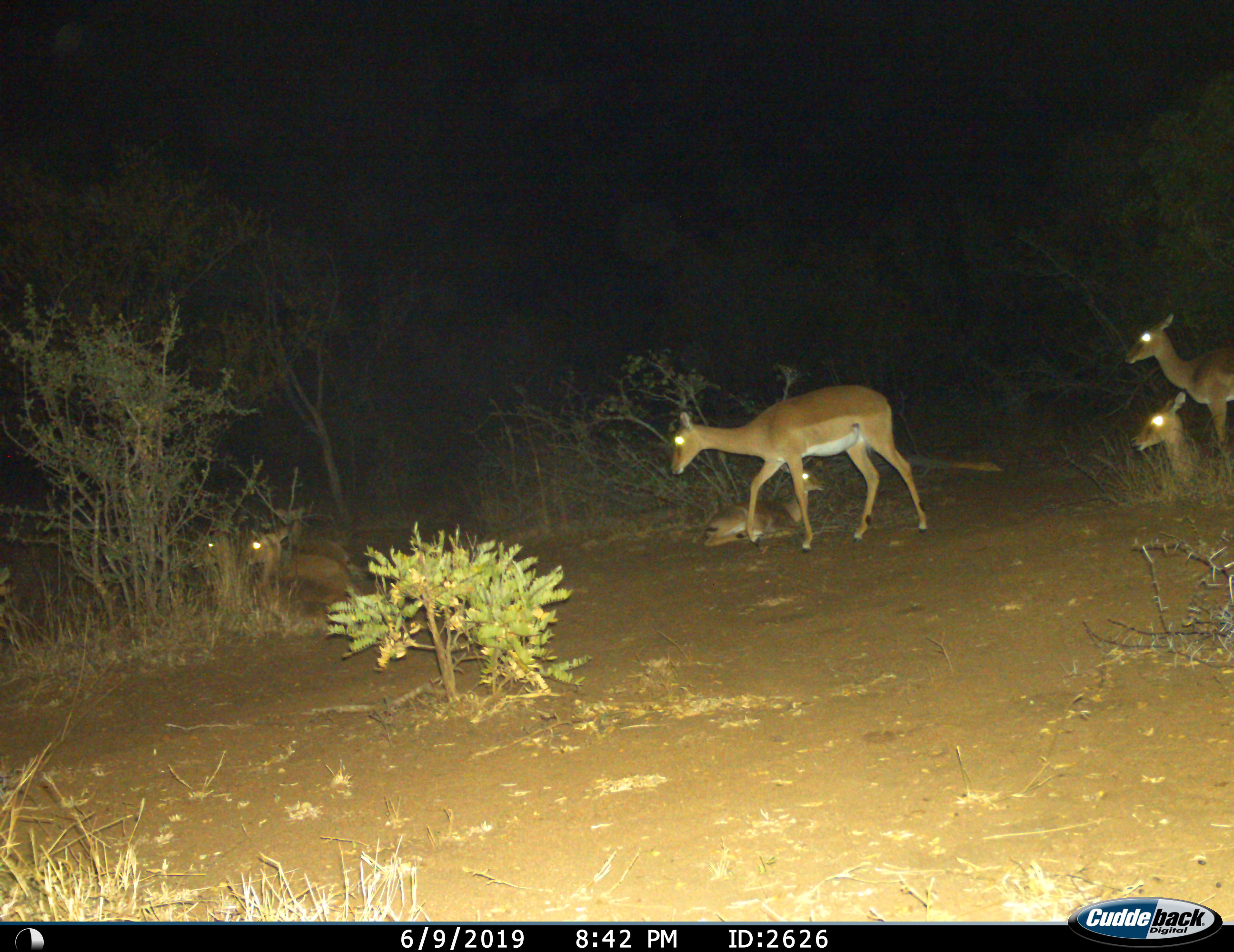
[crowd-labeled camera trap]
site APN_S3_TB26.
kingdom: Animalia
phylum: Chordata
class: Mammalia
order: Artiodactyla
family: Bovidae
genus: Aepyceros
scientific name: Aepyceros melampus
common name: impala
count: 6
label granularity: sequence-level